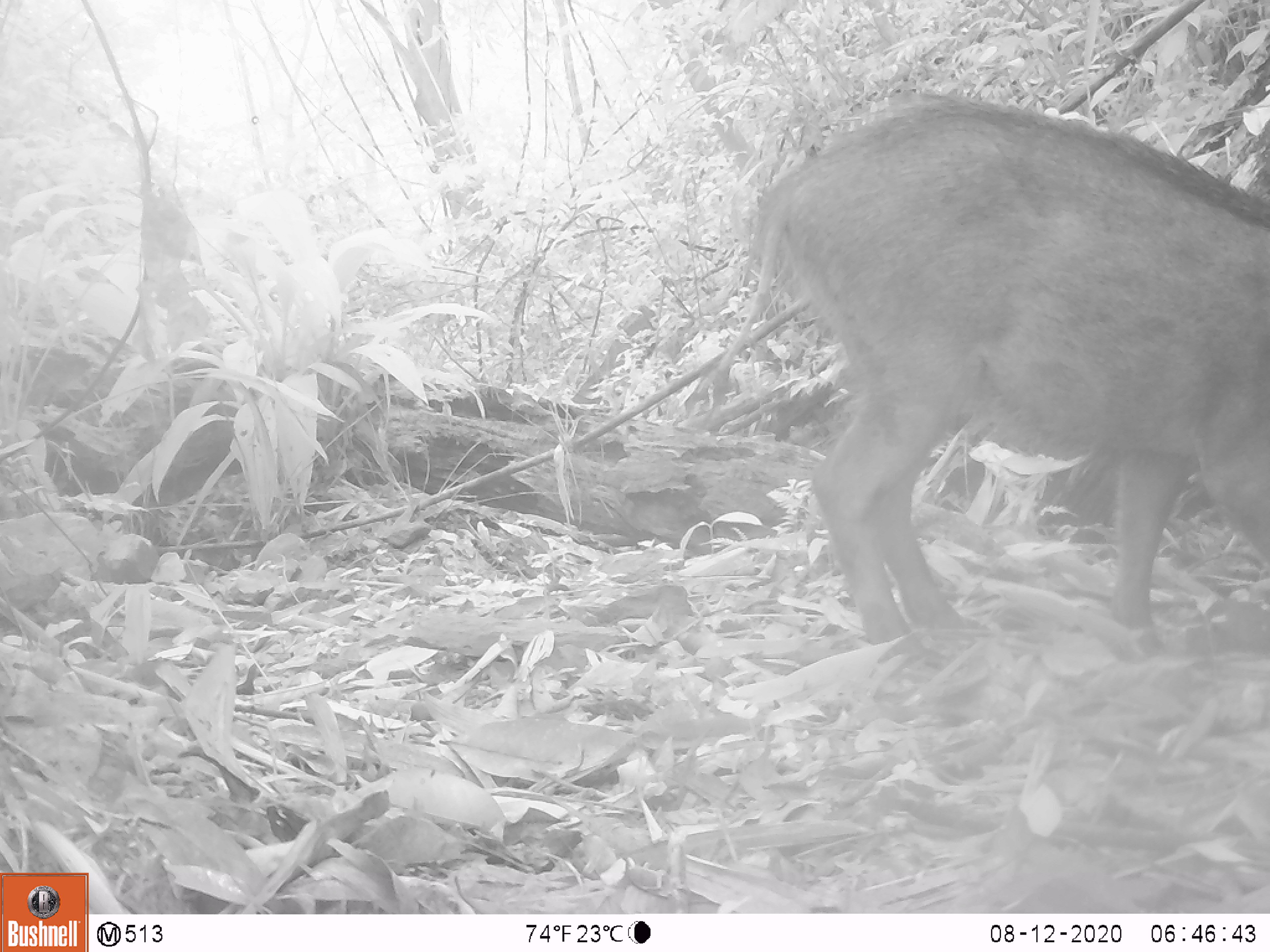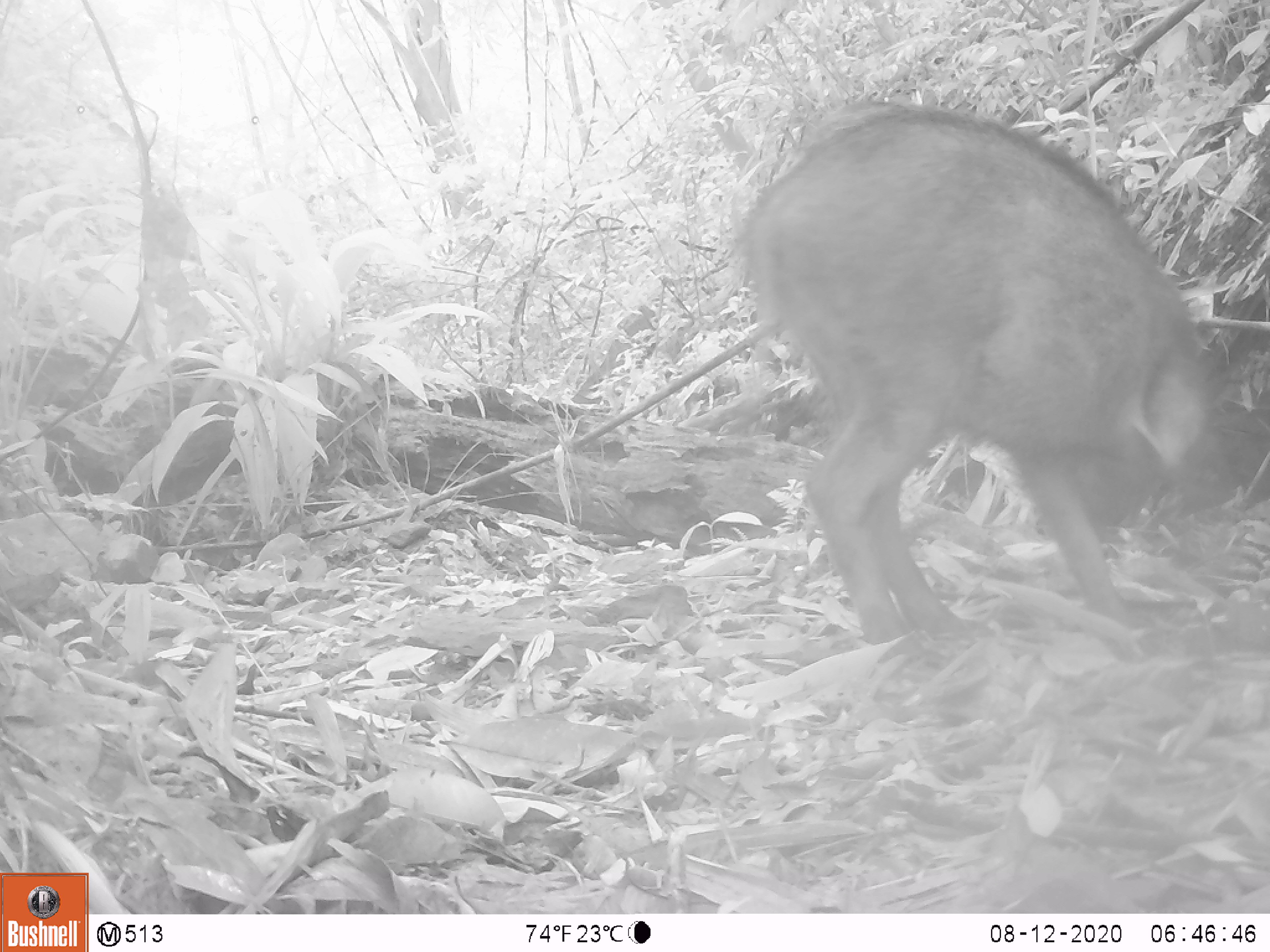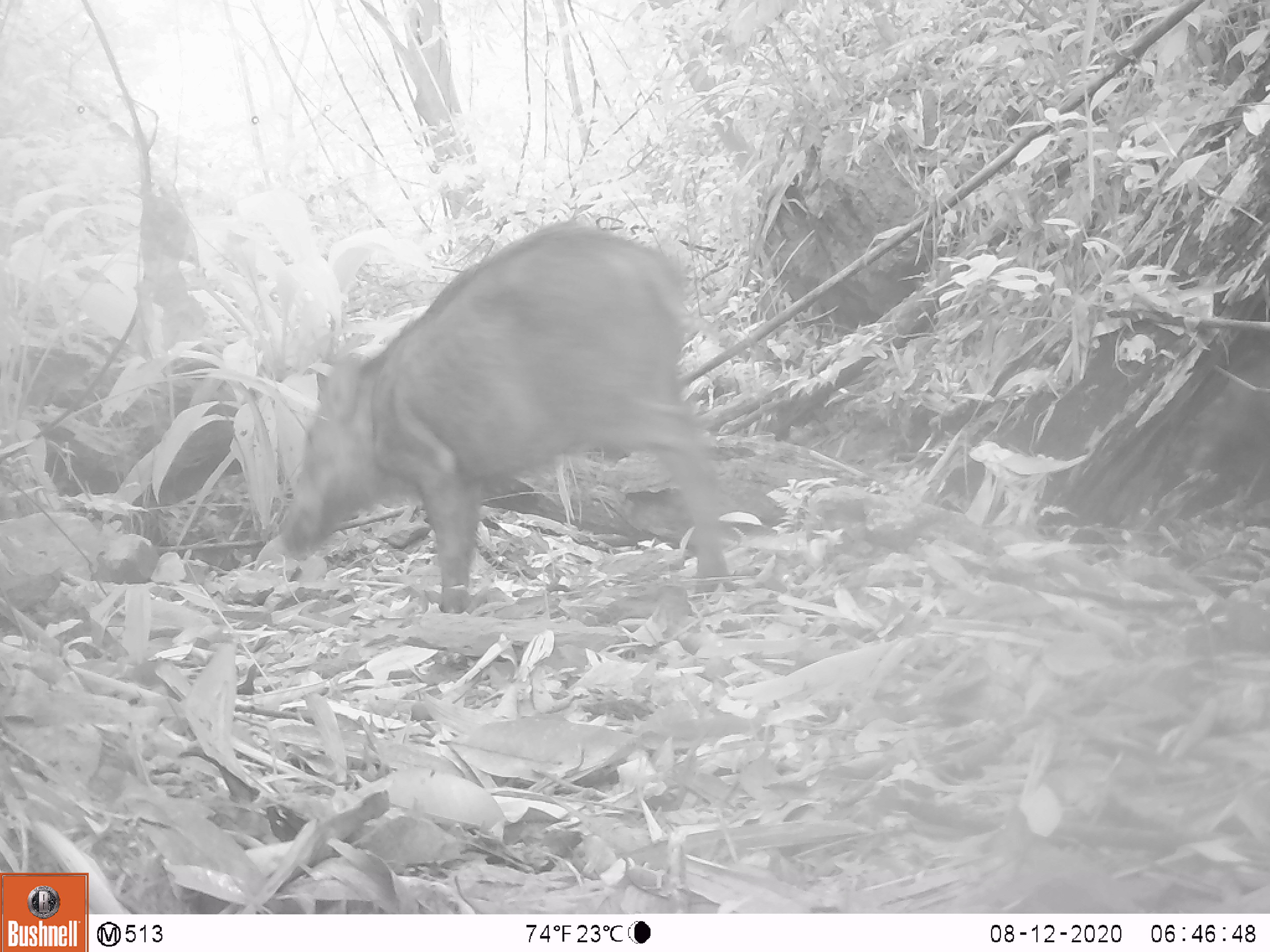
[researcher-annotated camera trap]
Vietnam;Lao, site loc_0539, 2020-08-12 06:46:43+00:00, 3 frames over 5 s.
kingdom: Animalia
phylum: Chordata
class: Mammalia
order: Artiodactyla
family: Suidae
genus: Sus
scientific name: Sus scrofa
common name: eurasian wild pig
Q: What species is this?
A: Eurasian wild pig (Sus scrofa).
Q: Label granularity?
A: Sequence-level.